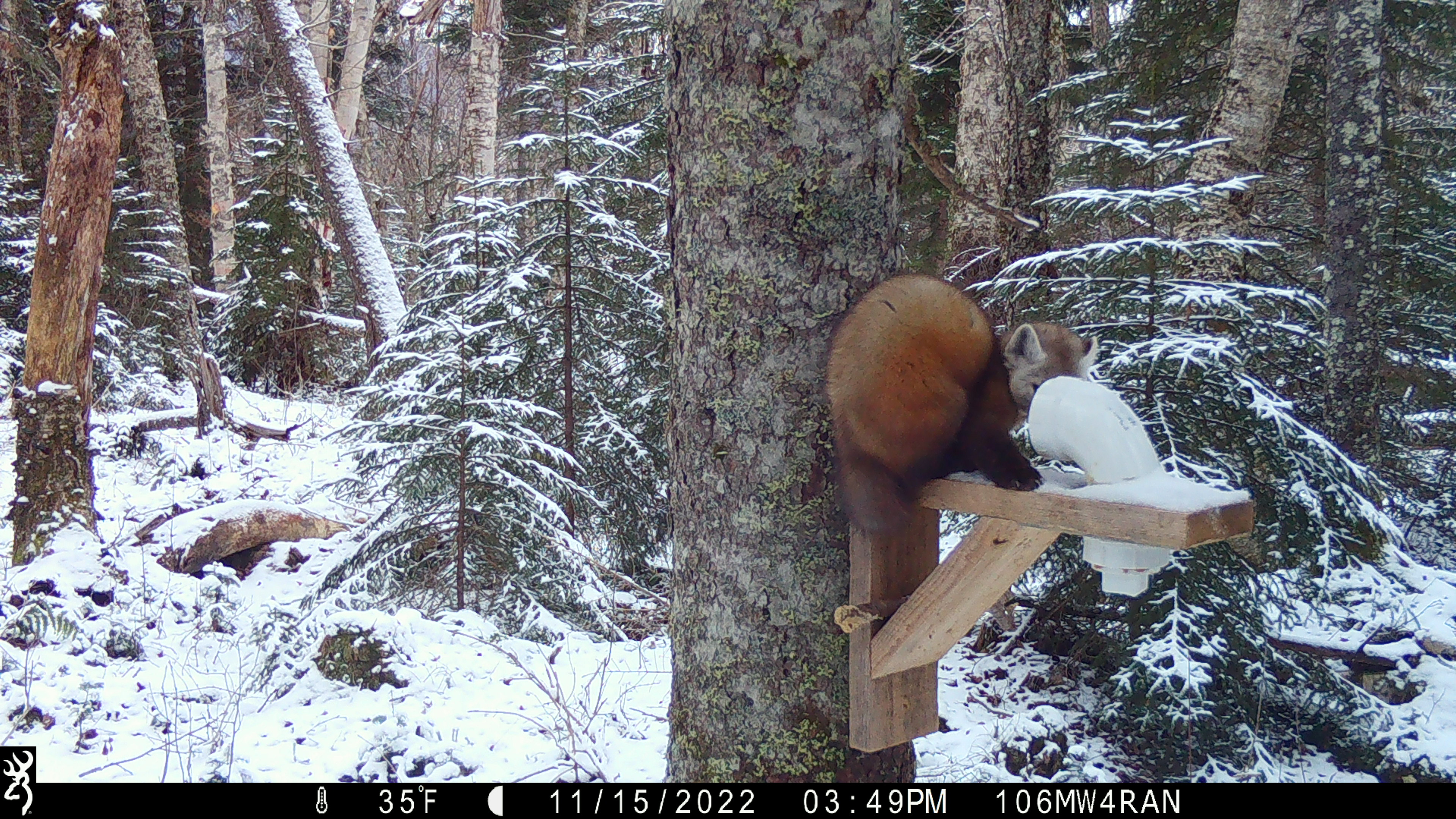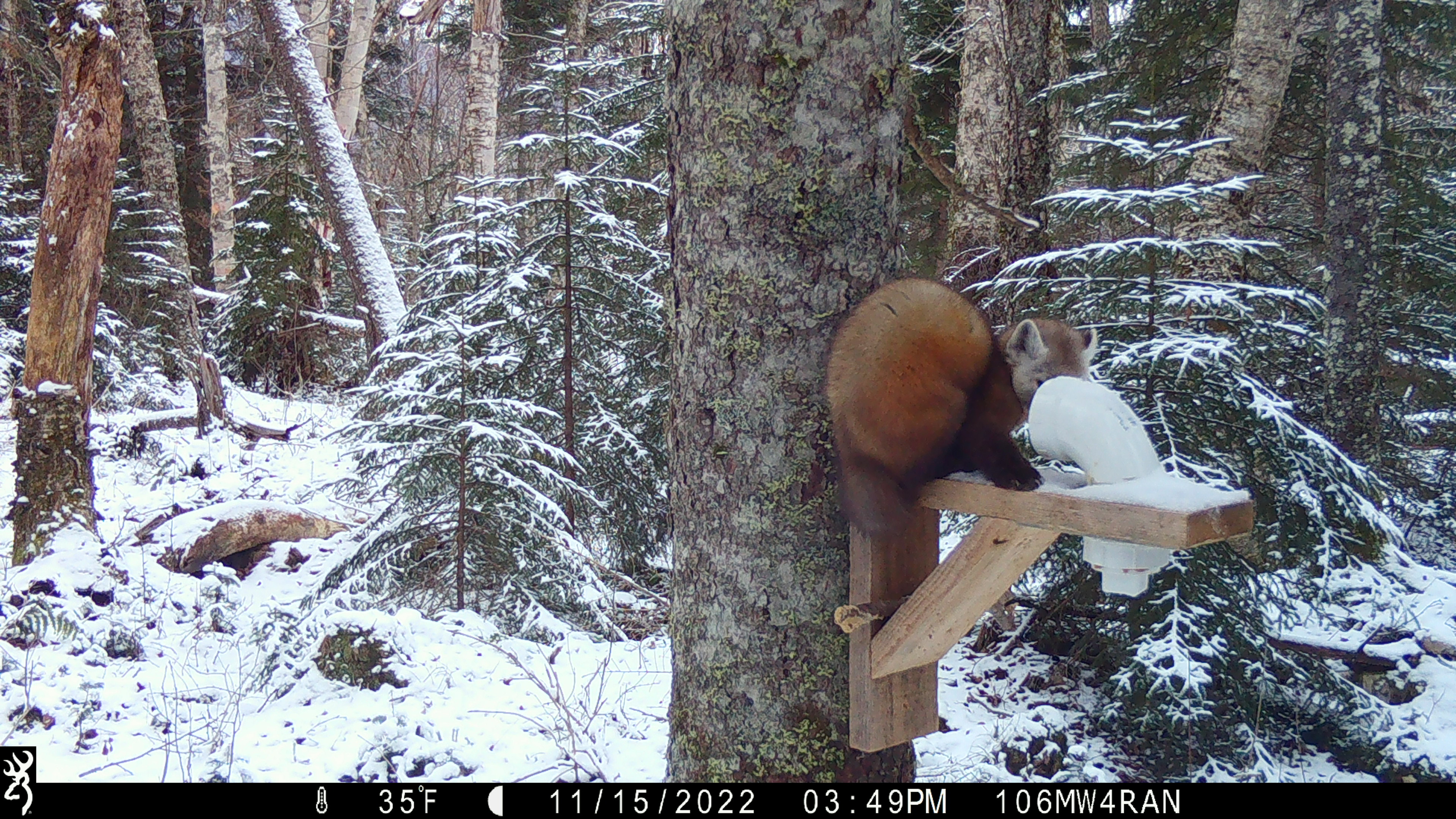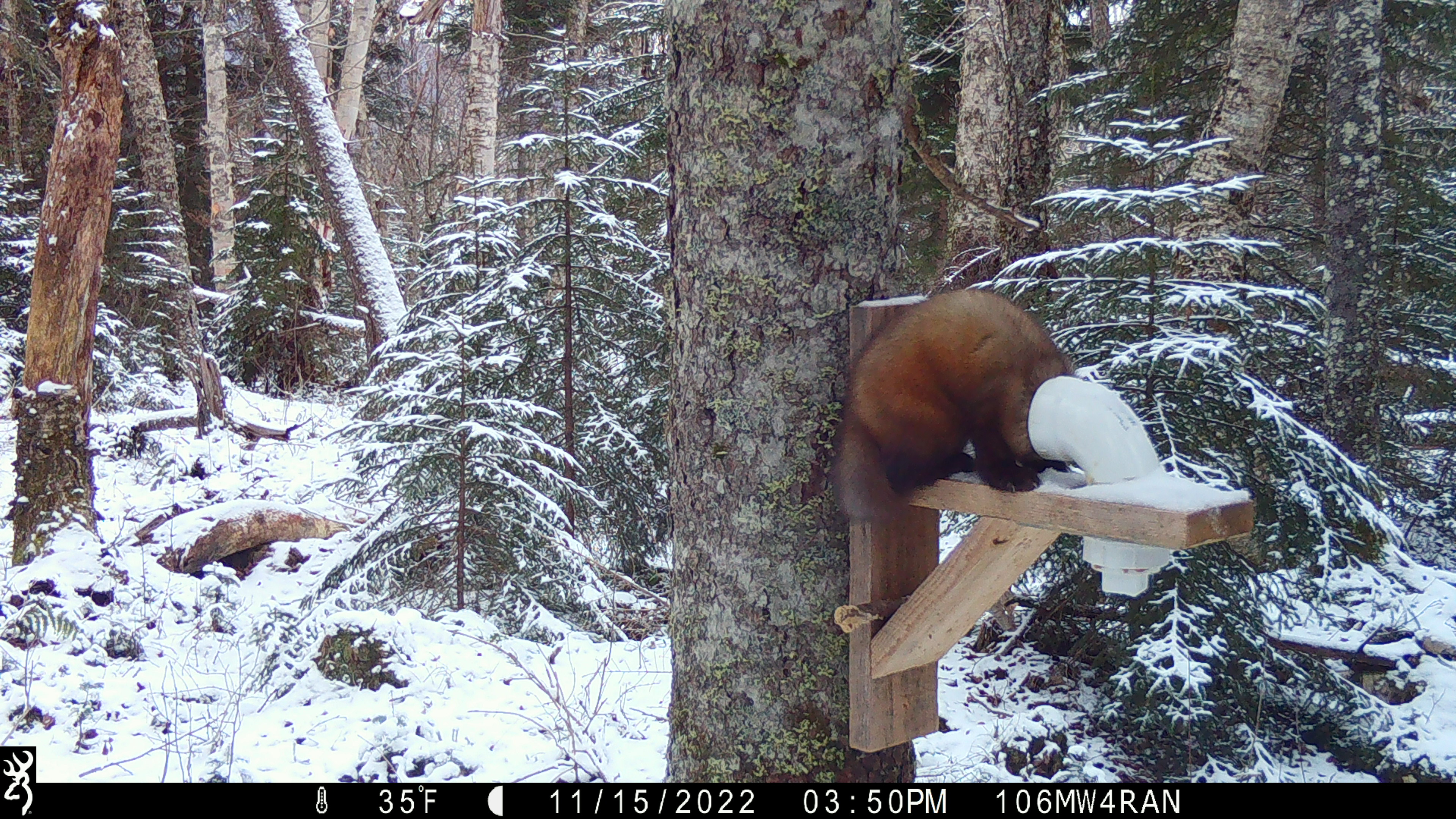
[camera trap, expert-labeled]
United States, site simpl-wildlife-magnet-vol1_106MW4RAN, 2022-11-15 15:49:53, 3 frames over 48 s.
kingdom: Animalia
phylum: Chordata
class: Mammalia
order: Carnivora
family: Mustelidae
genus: Martes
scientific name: Martes americana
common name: american marten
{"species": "american marten (Martes americana)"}